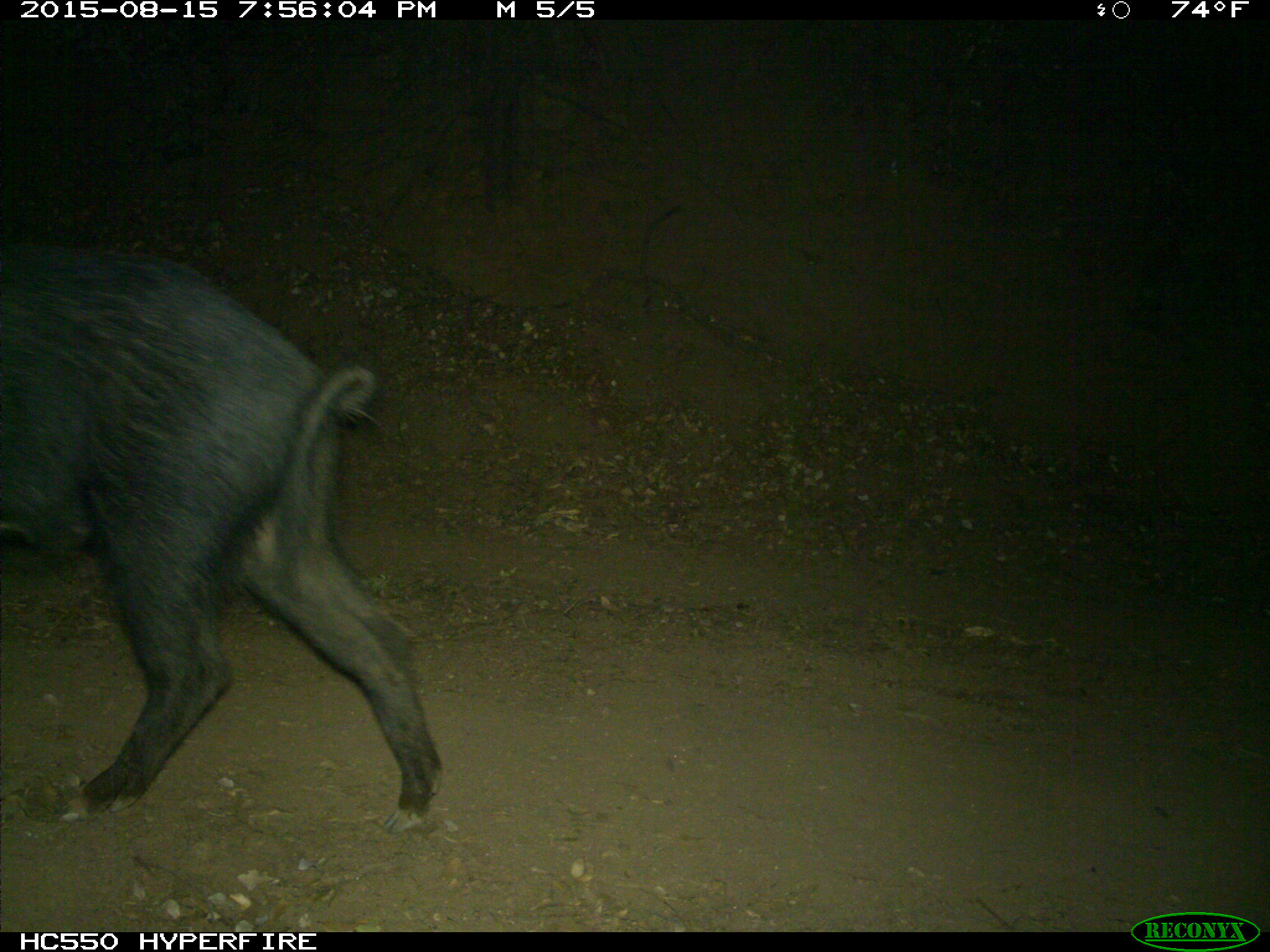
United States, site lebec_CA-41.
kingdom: Animalia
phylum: Chordata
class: Mammalia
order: Artiodactyla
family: Suidae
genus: Sus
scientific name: Sus scrofa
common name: wild boar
Sus scrofa (wild boar).